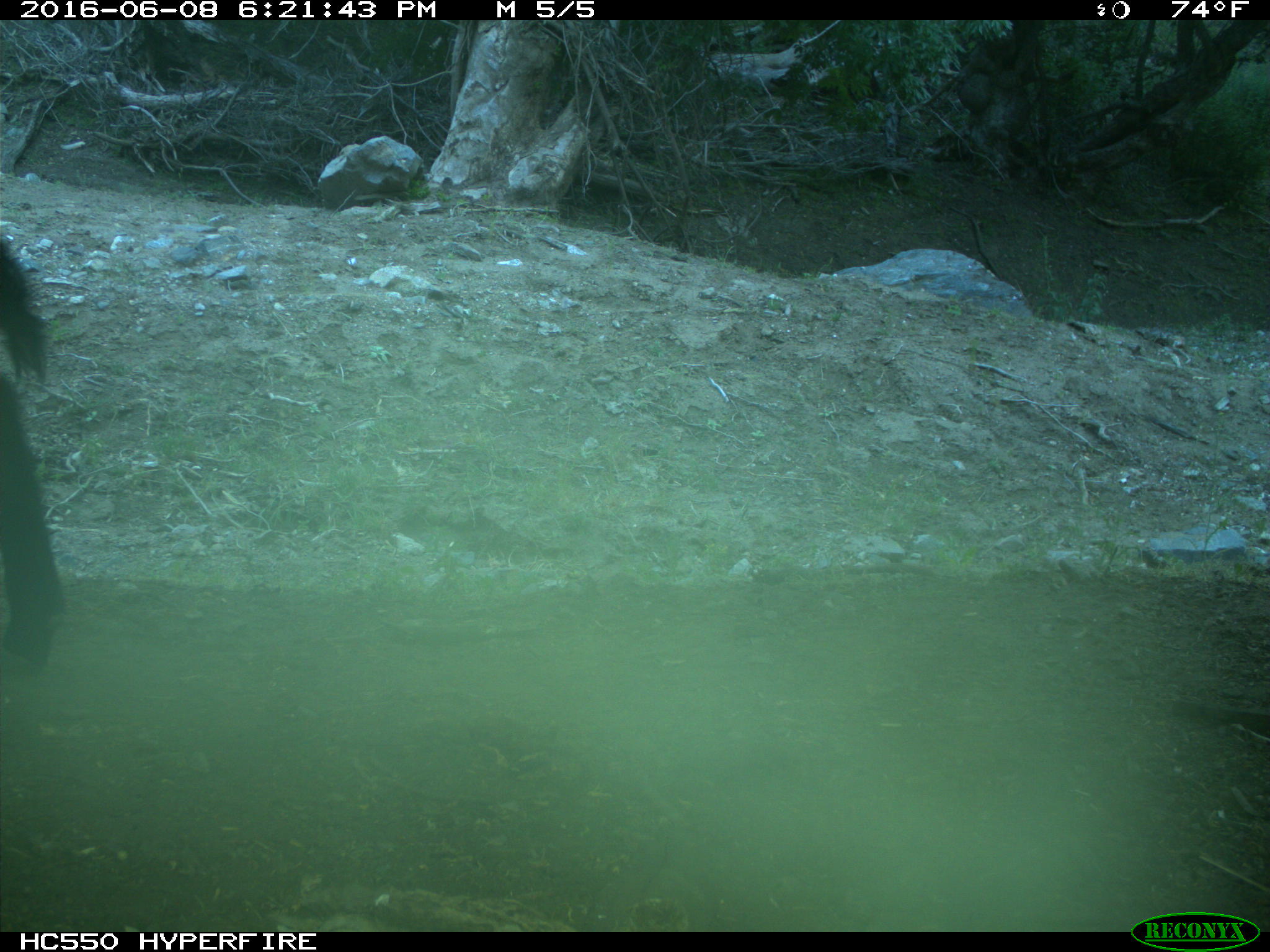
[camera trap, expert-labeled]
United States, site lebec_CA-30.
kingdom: Animalia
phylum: Chordata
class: Mammalia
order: Artiodactyla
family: Bovidae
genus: Bos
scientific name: Bos taurus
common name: domestic cow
Bos taurus (domestic cow).